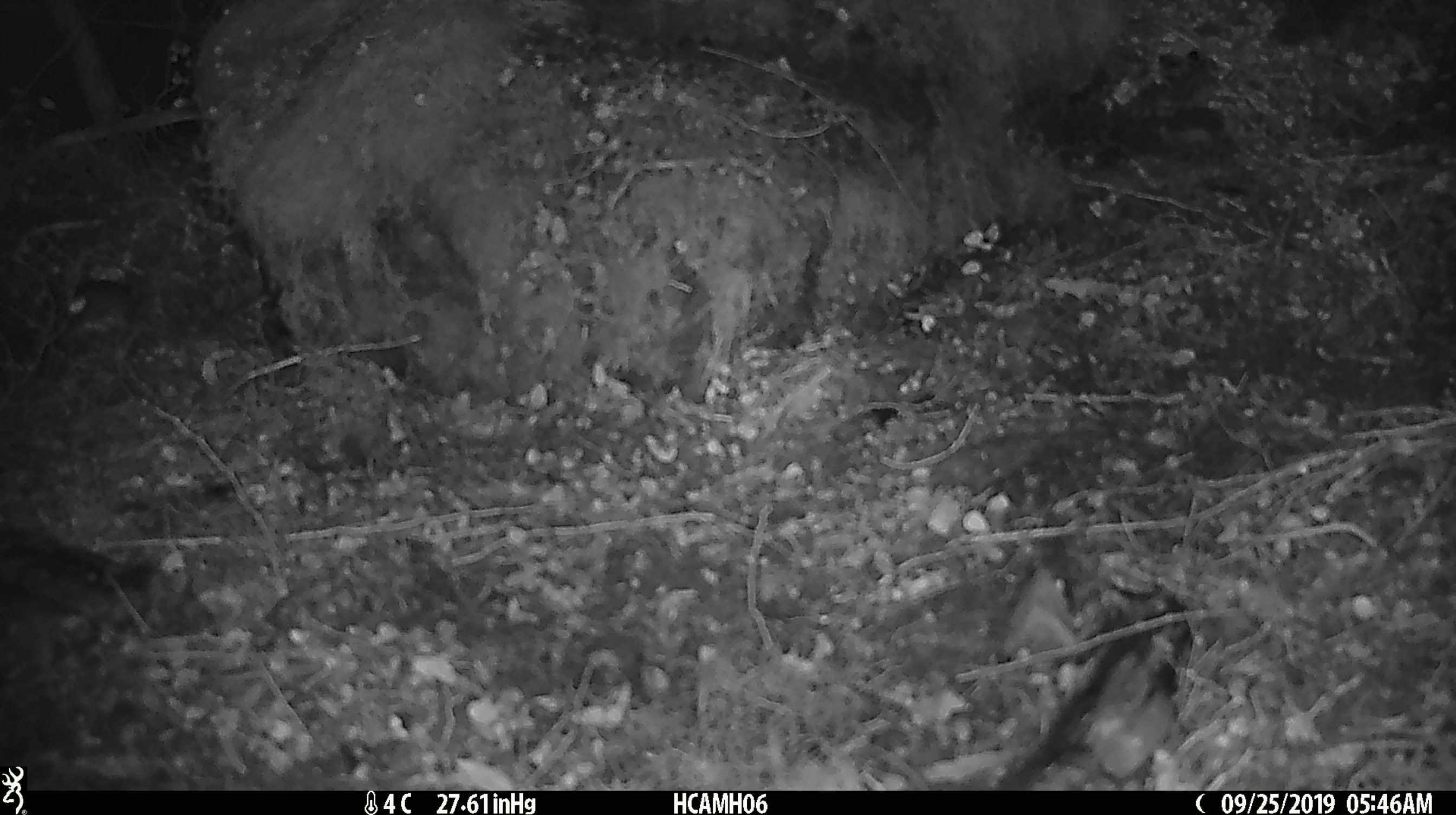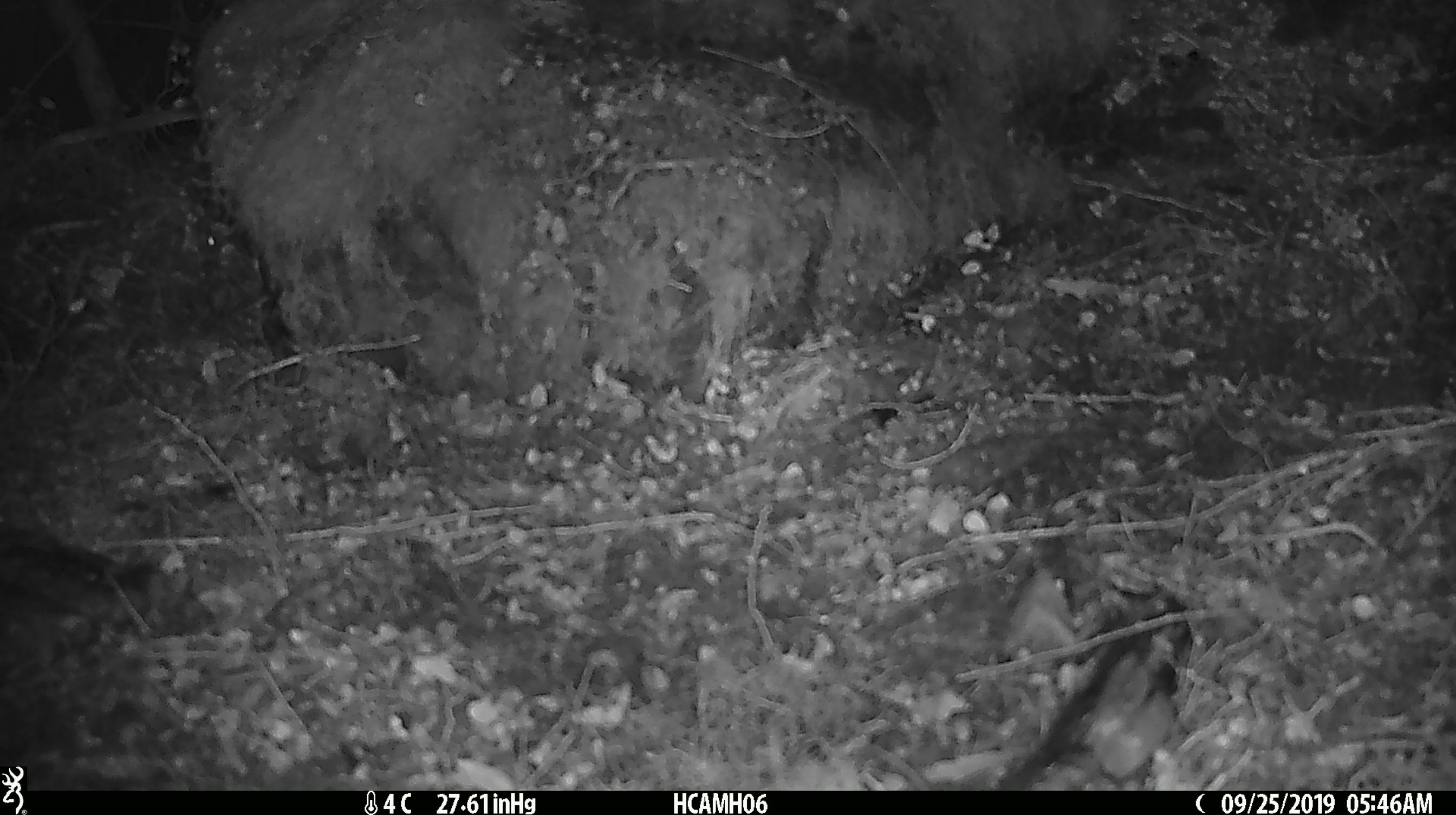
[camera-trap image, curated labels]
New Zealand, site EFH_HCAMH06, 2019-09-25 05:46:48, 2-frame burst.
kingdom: Animalia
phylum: Chordata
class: Mammalia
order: Rodentia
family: Muridae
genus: Mus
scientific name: Mus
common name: mouse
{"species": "mouse (Mus)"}